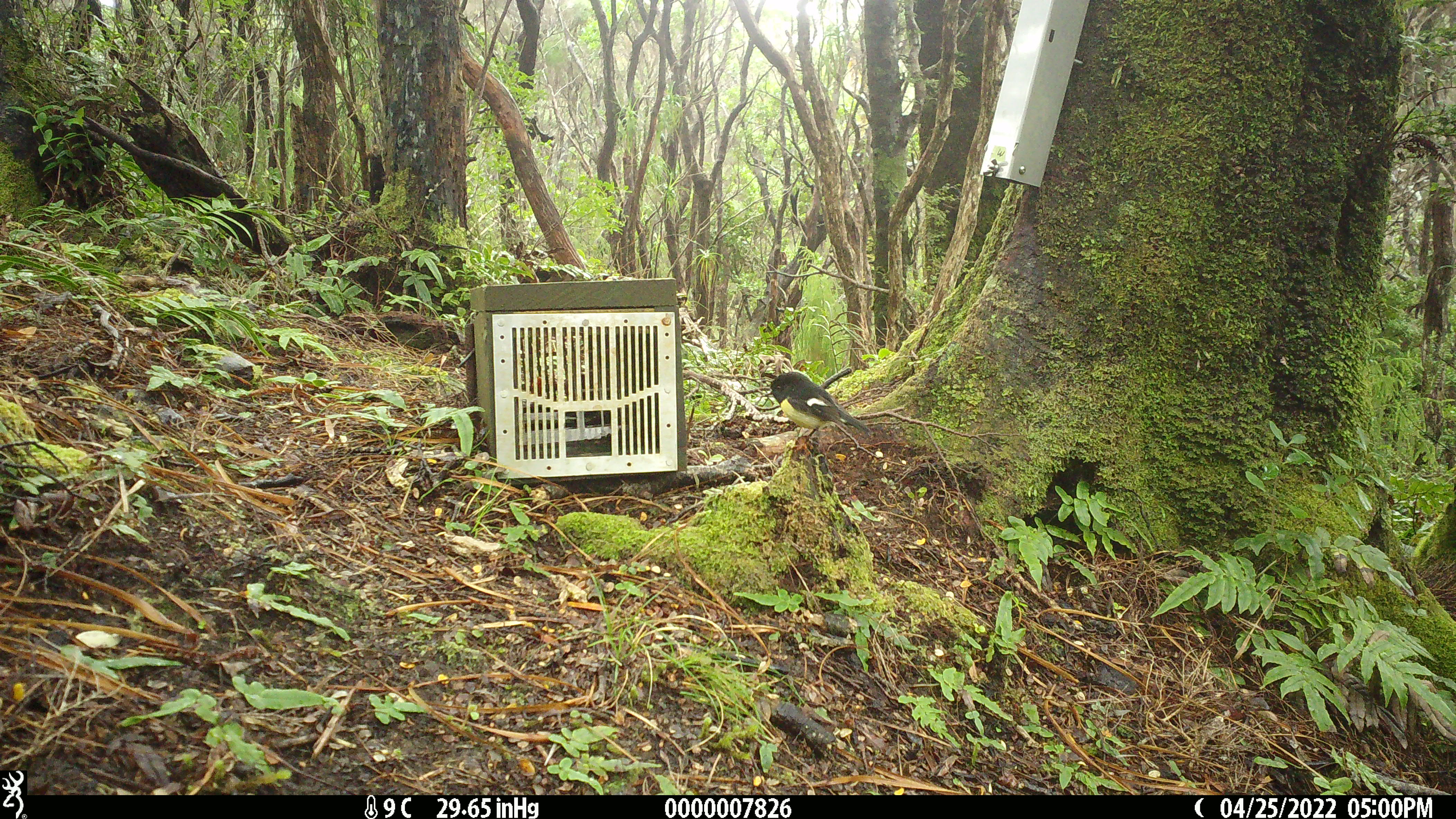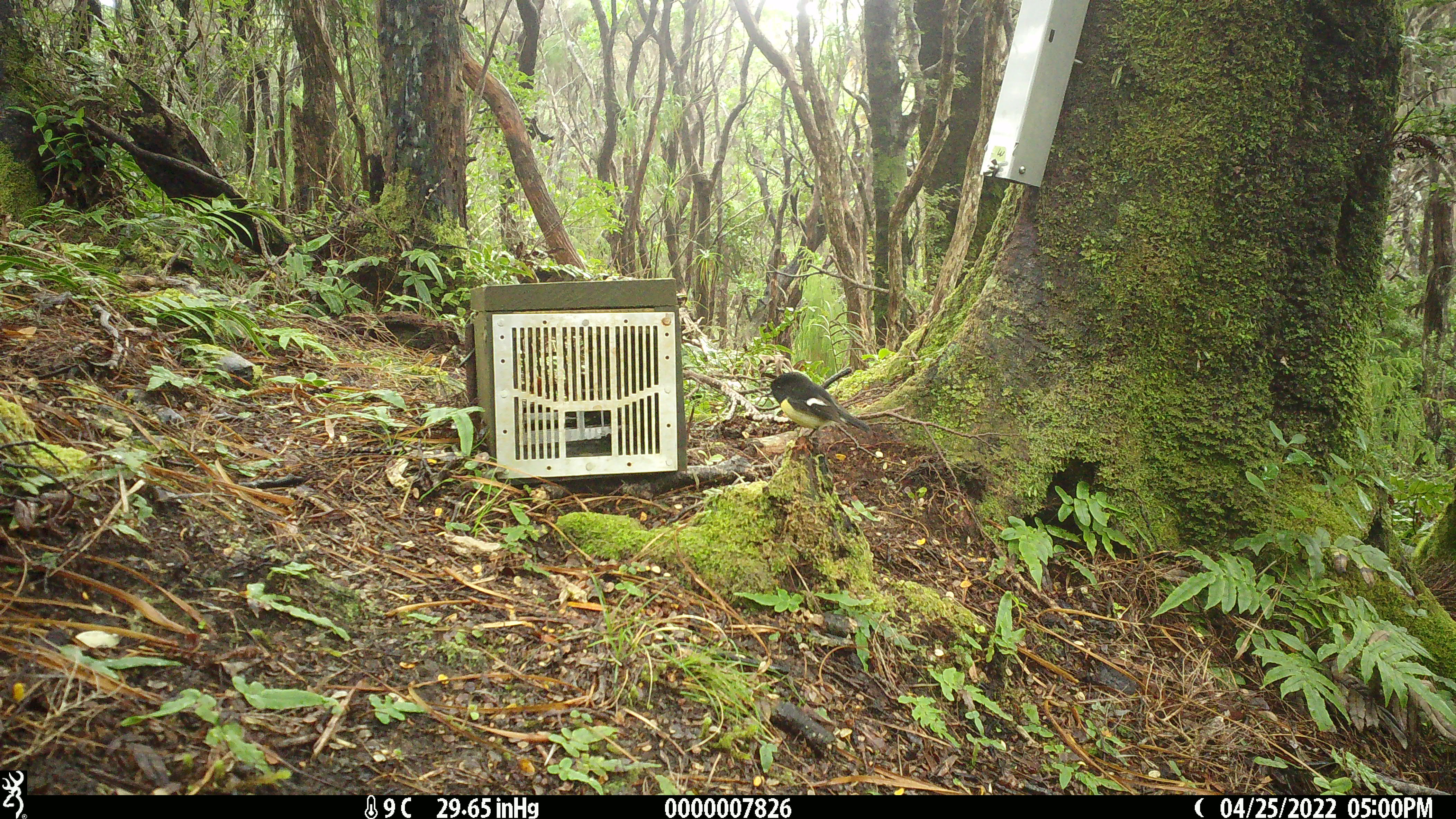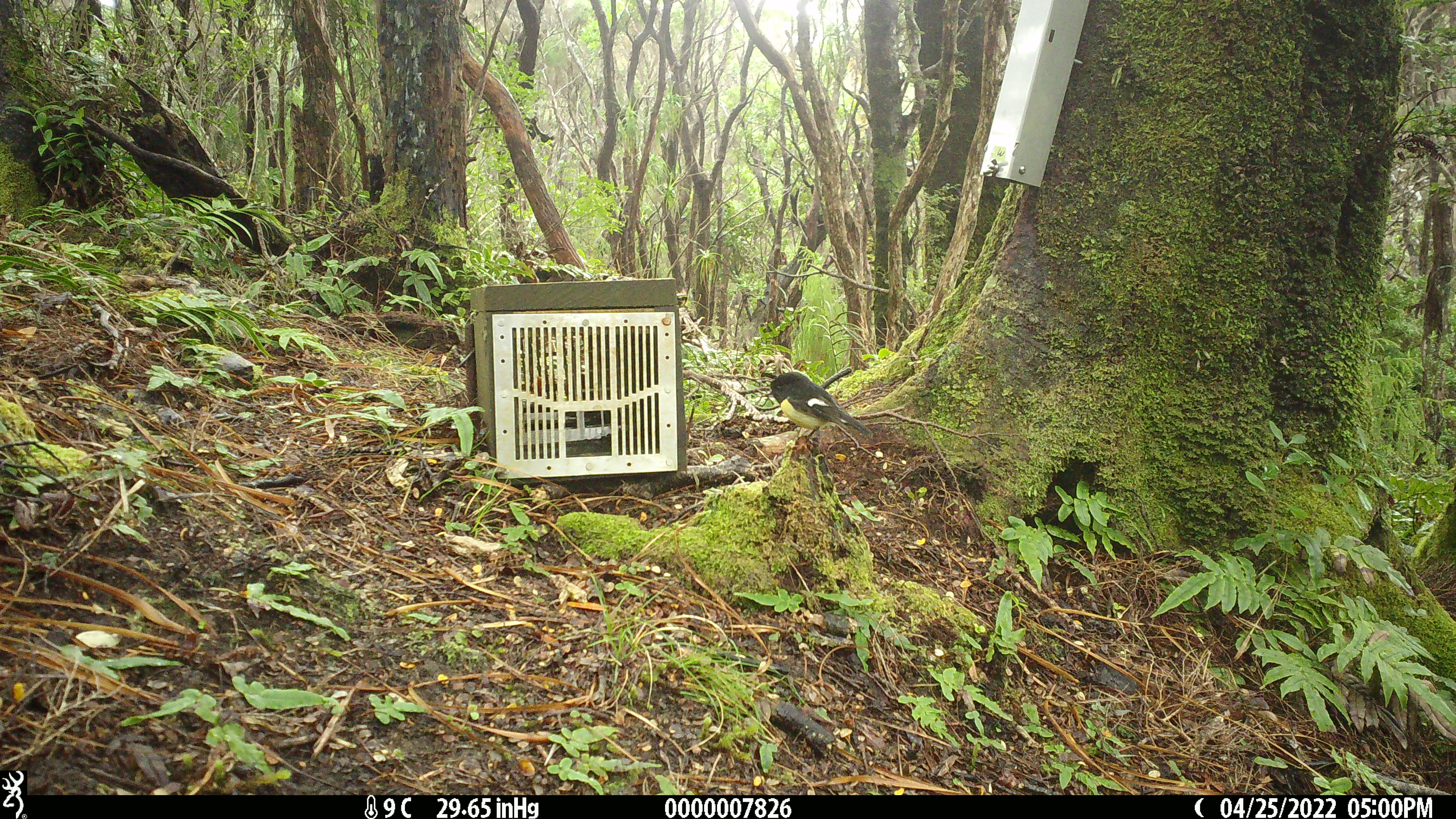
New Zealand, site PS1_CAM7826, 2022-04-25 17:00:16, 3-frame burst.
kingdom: Animalia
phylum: Chordata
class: Aves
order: Passeriformes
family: Petroicidae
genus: Petroica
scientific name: Petroica macrocephala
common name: tomtit